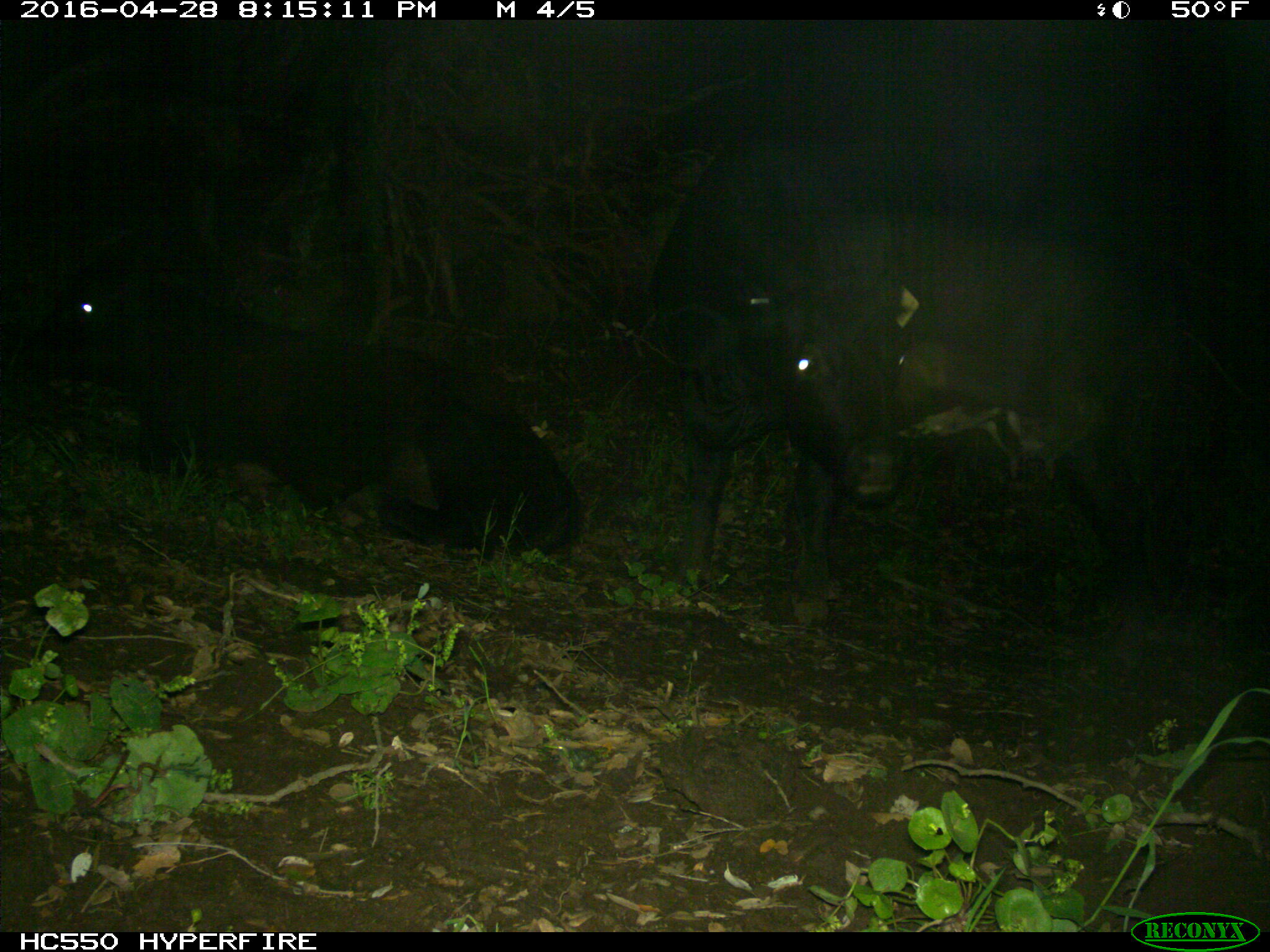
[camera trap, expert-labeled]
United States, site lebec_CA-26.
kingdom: Animalia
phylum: Chordata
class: Mammalia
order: Artiodactyla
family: Bovidae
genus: Bos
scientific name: Bos taurus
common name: domestic cow